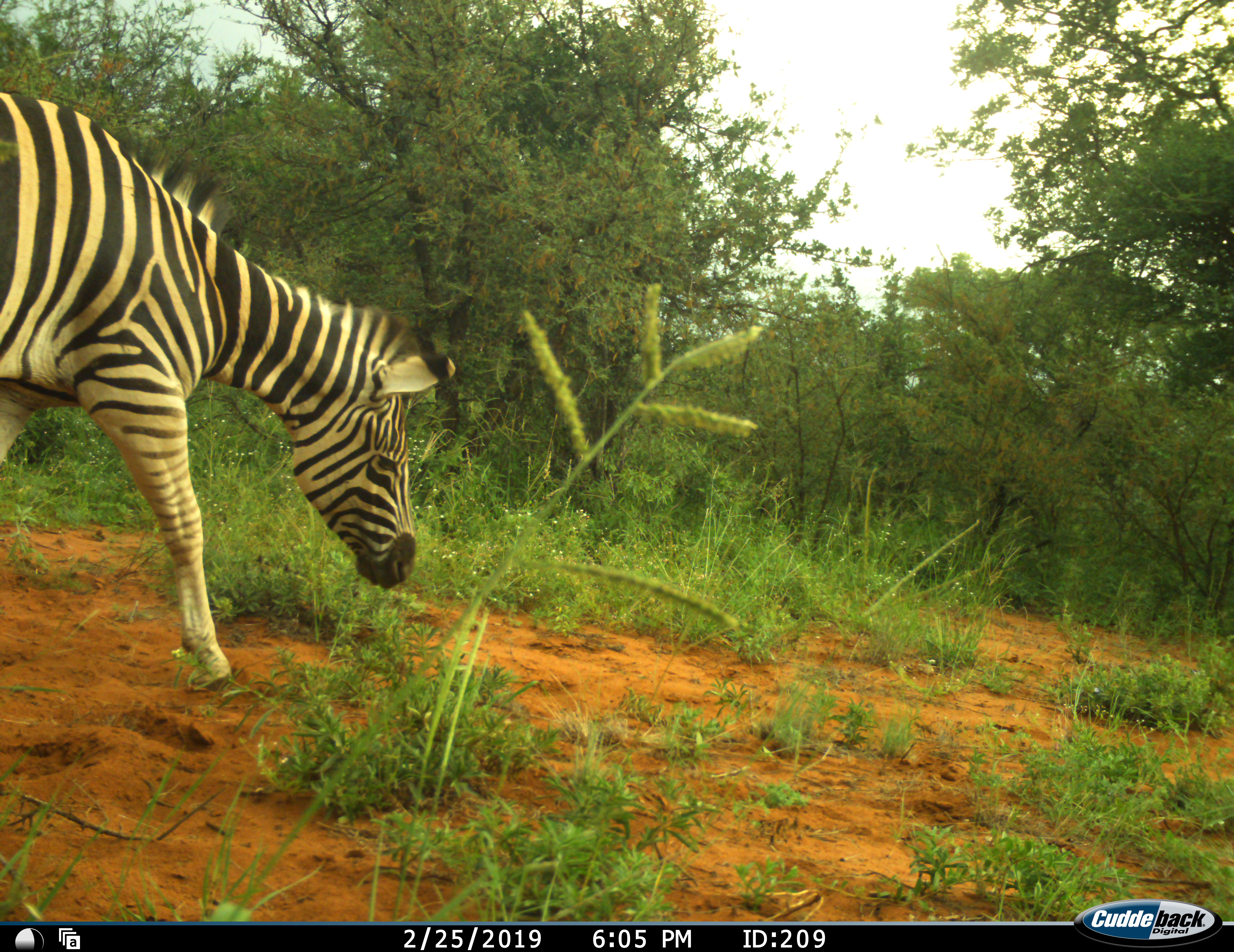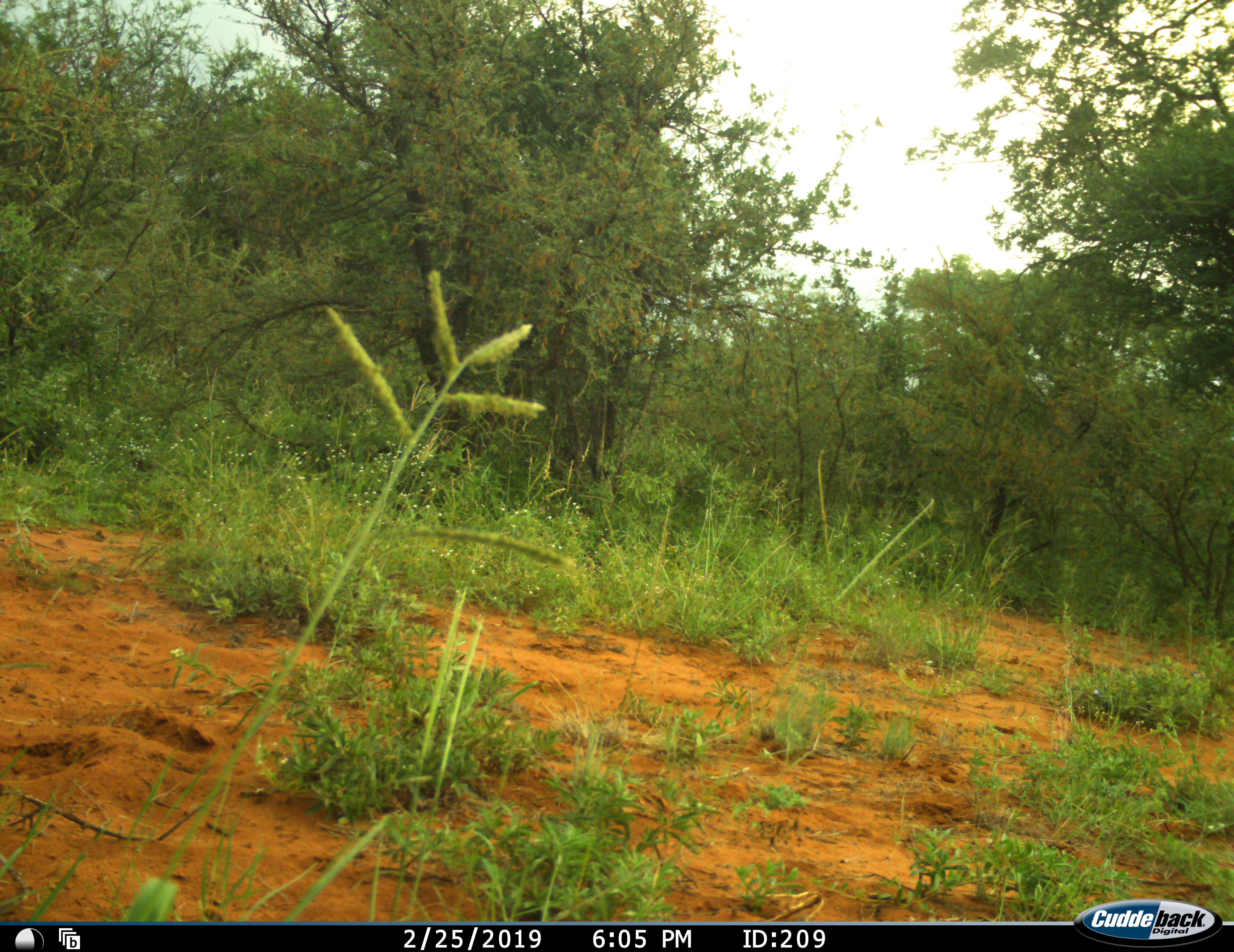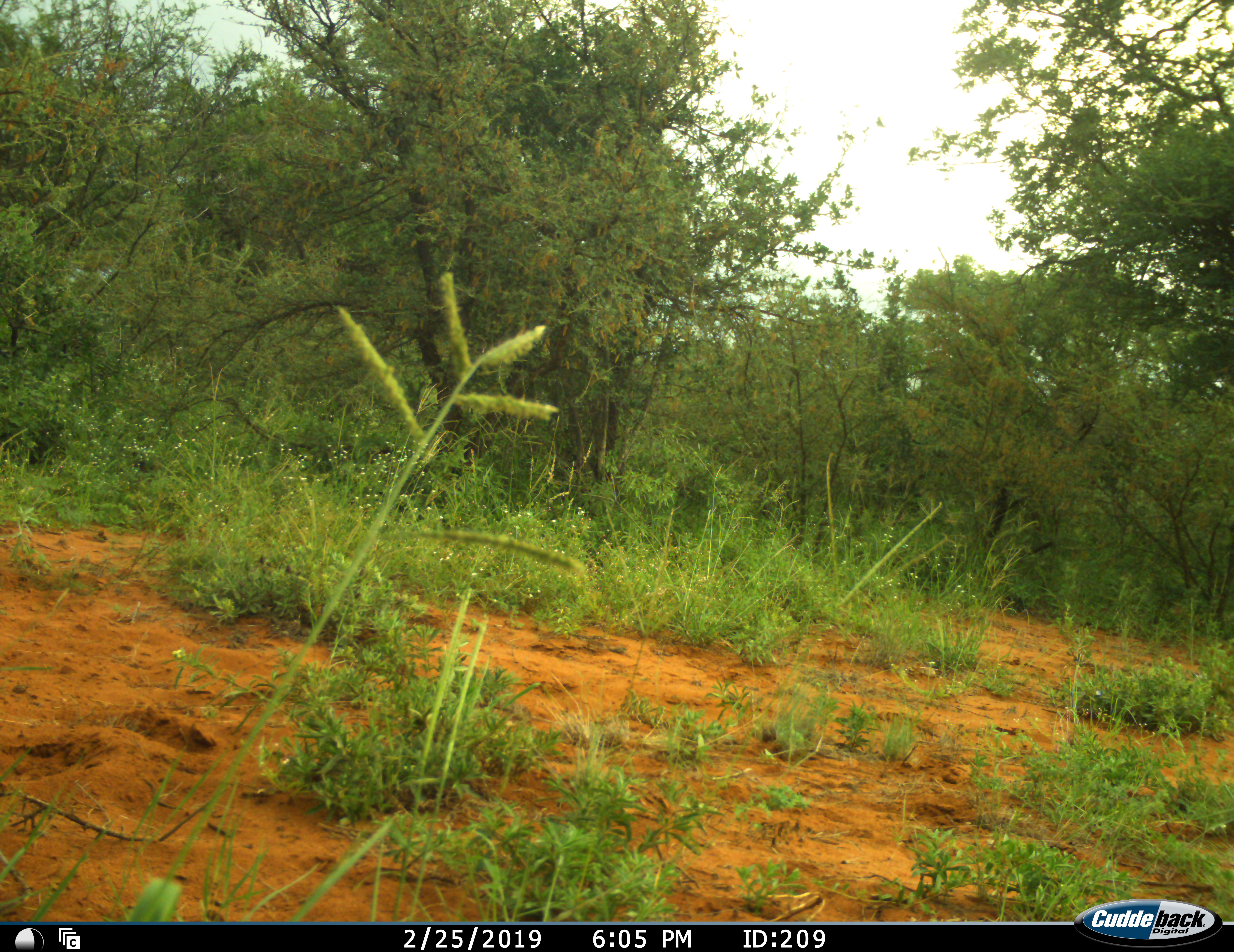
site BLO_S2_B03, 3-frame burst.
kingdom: Animalia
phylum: Chordata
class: Mammalia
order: Perissodactyla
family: Equidae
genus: Equus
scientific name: Equus quagga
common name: plains zebra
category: zebraplains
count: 1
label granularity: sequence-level